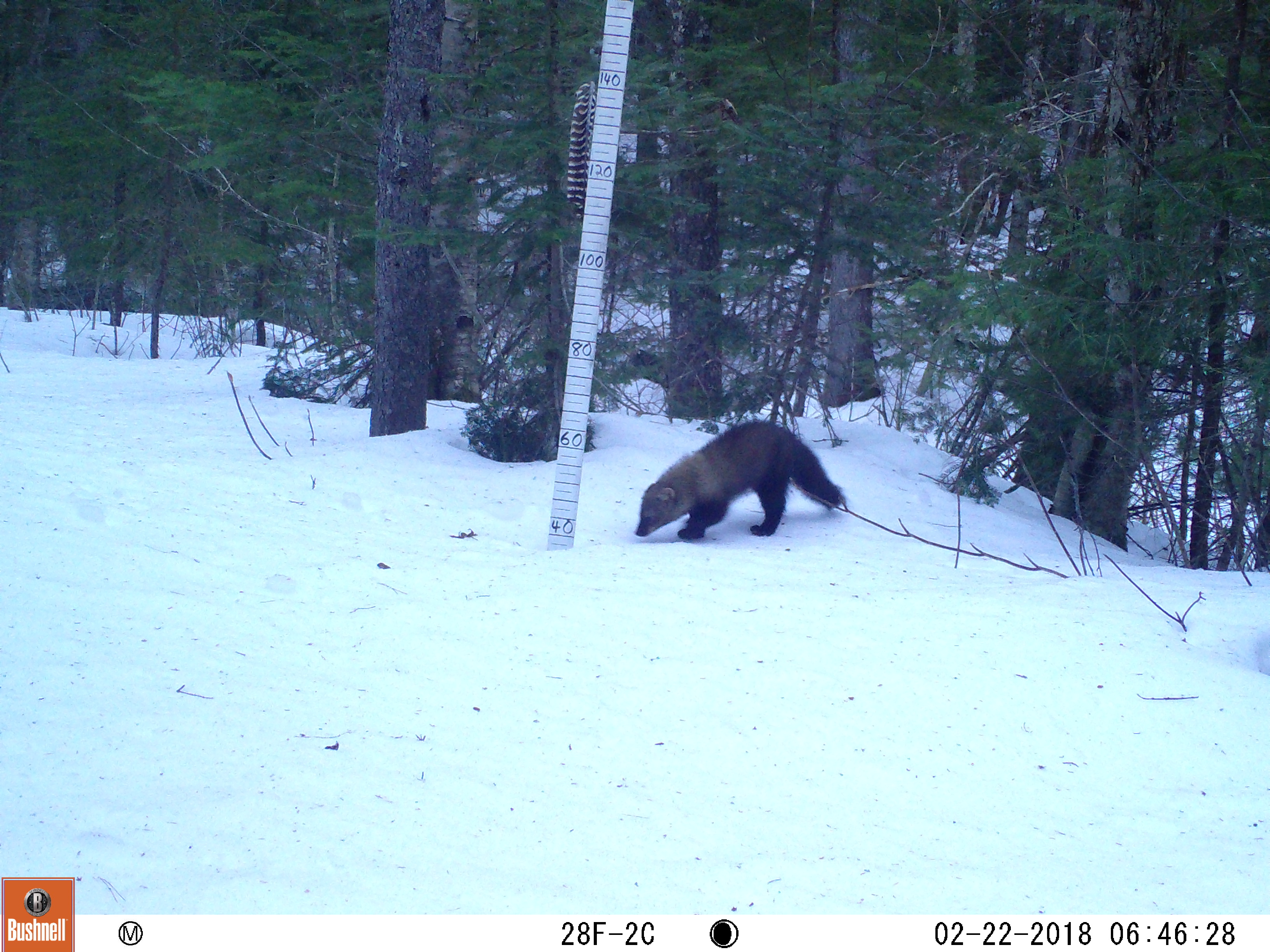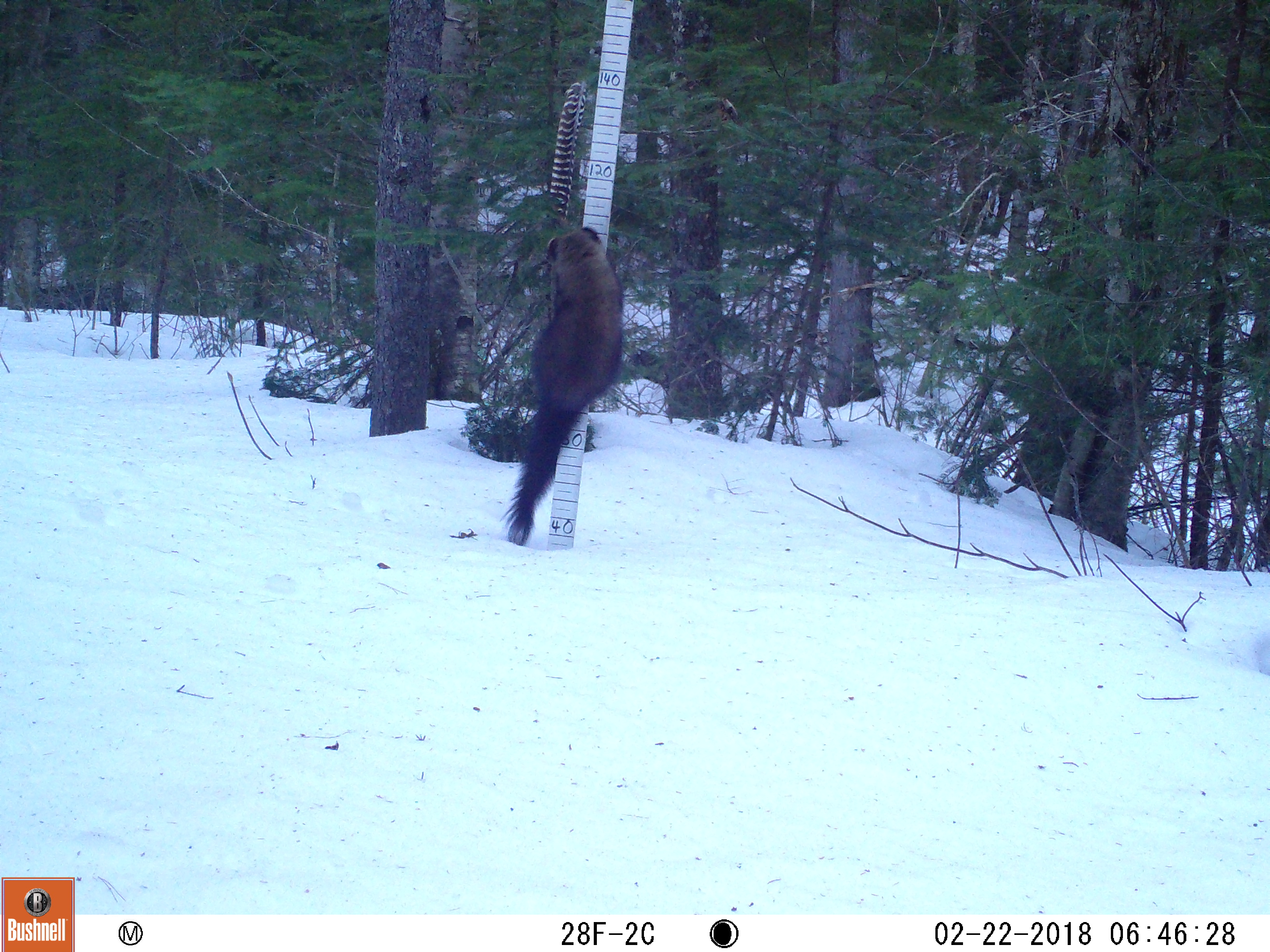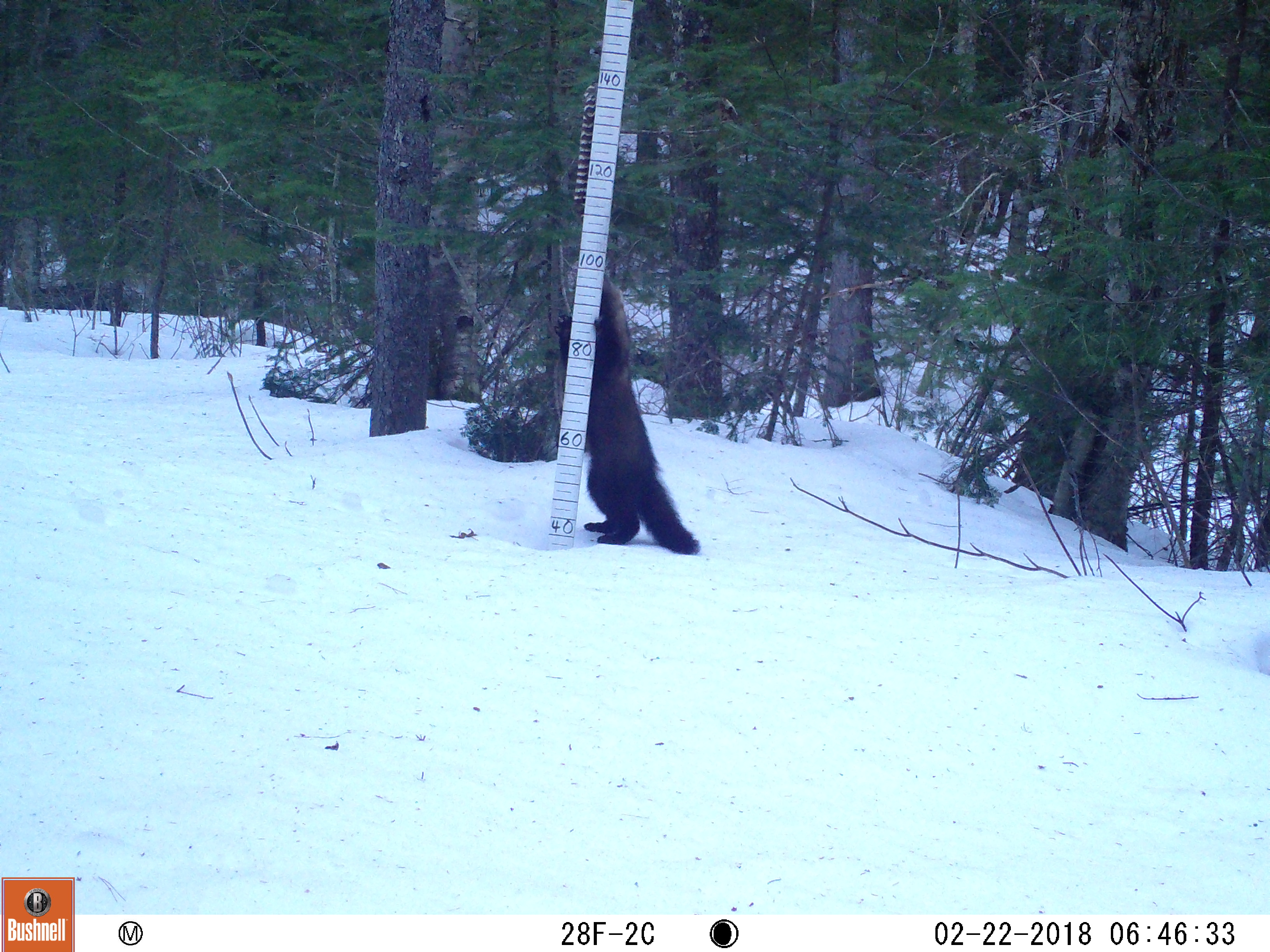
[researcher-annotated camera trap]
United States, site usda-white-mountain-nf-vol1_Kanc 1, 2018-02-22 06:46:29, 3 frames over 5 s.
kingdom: Animalia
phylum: Chordata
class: Mammalia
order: Carnivora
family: Mustelidae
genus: Pekania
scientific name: Pekania pennanti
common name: fisher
Fisher (Pekania pennanti).